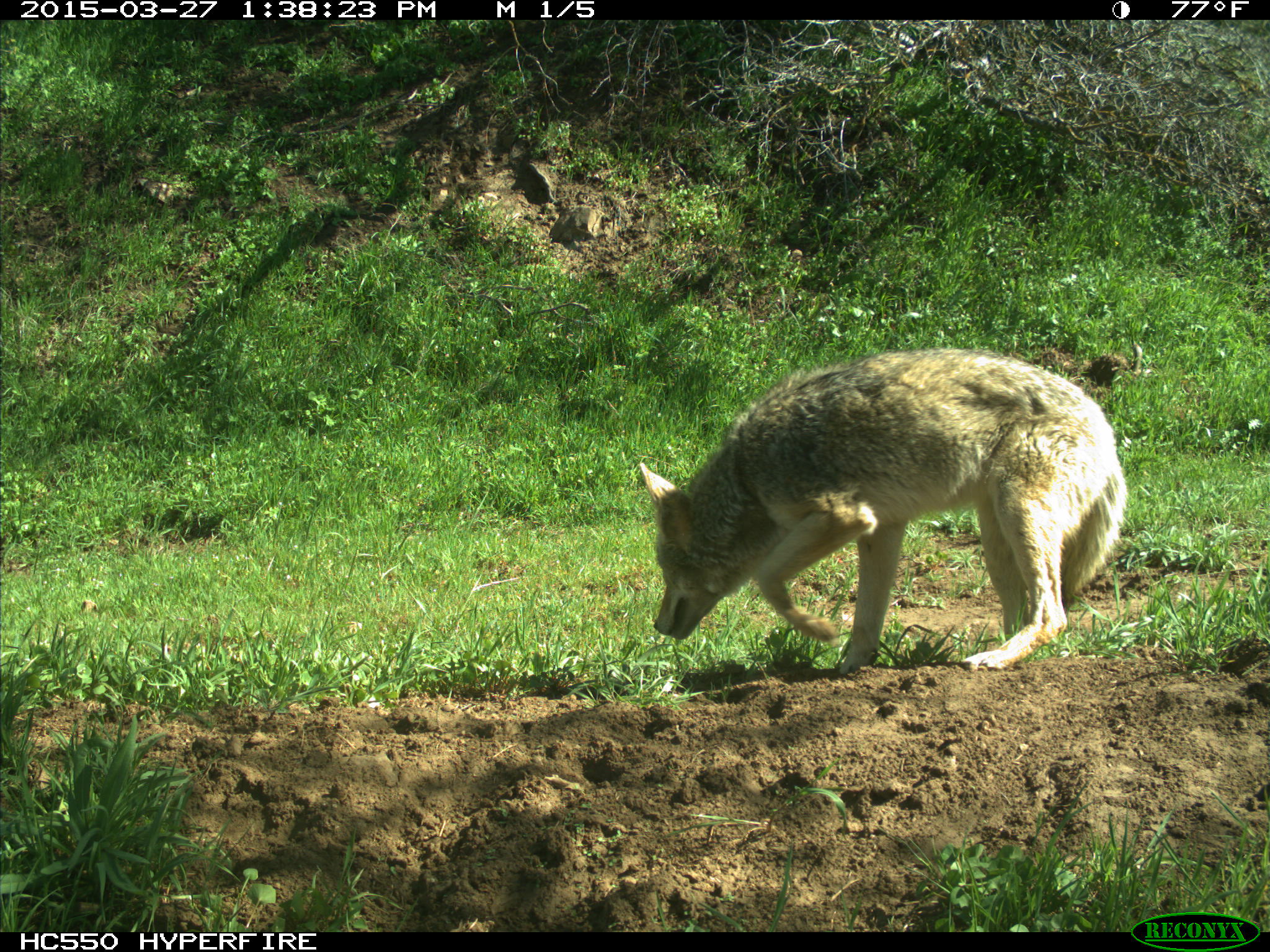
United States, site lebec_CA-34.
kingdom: Animalia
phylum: Chordata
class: Mammalia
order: Carnivora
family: Canidae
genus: Canis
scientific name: Canis latrans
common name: coyote